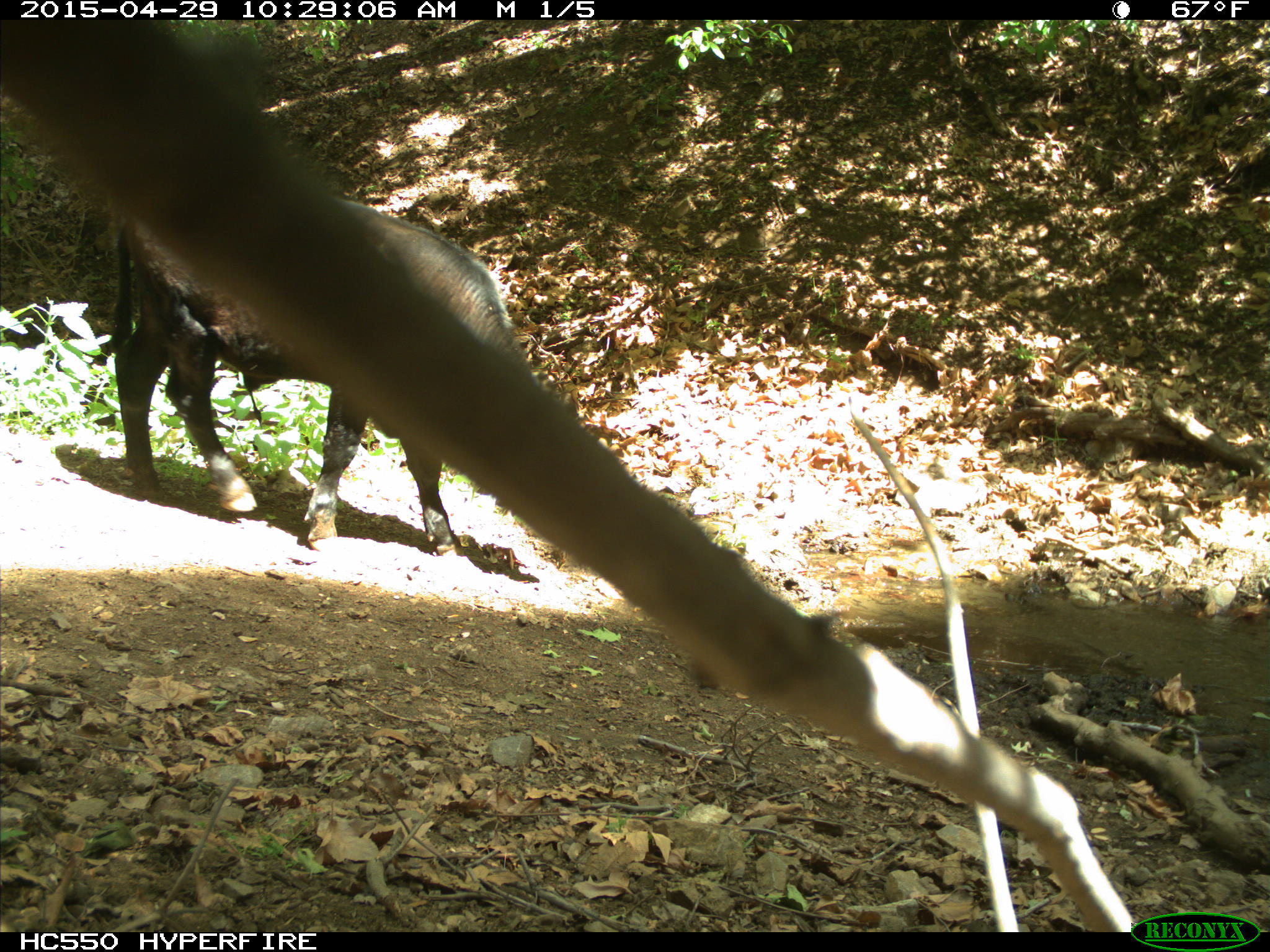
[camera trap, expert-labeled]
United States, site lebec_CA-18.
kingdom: Animalia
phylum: Chordata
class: Mammalia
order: Artiodactyla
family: Bovidae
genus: Bos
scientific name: Bos taurus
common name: domestic cow